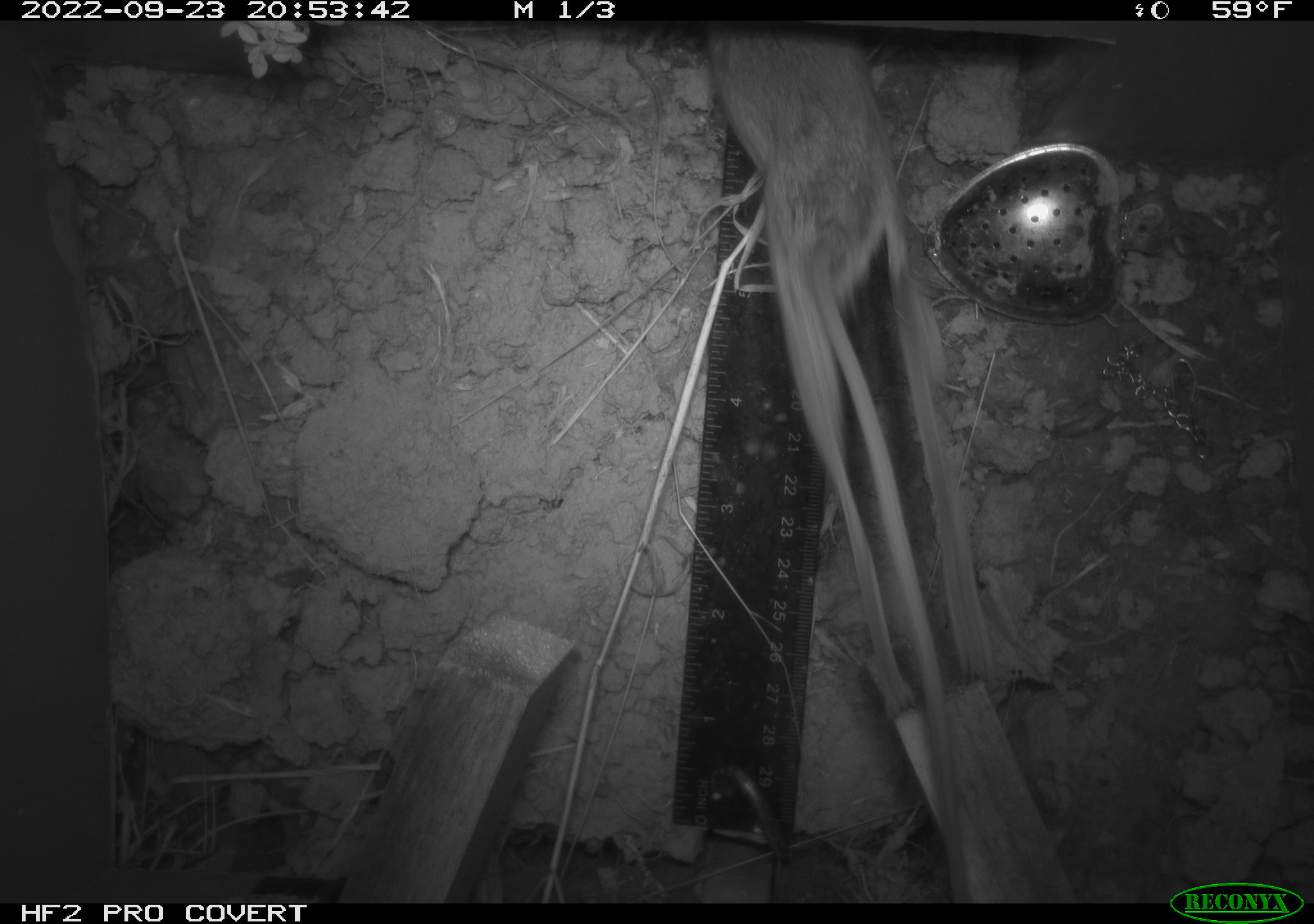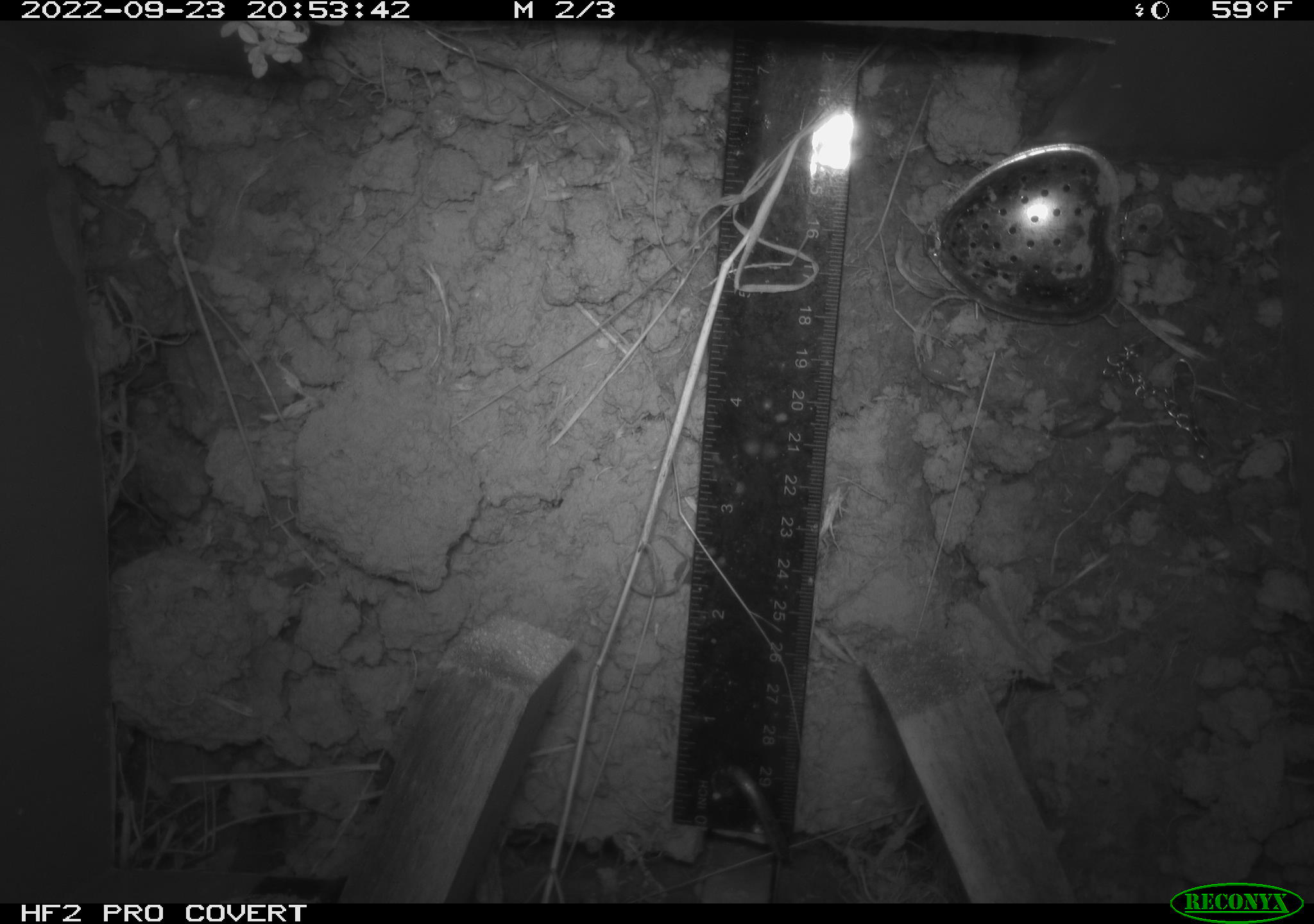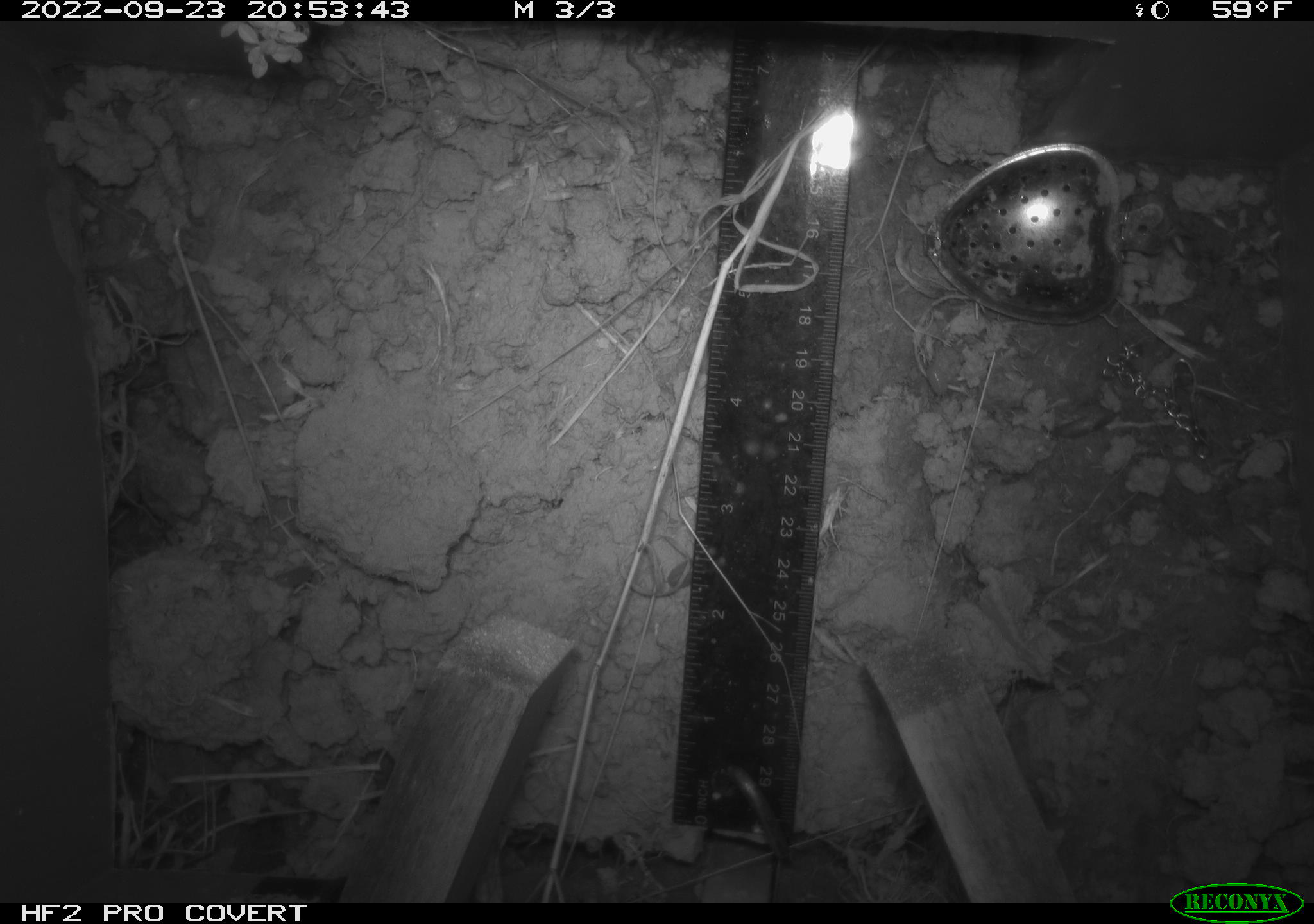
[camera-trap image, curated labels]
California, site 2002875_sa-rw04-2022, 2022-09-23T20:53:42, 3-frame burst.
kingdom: Animalia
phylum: Chordata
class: Mammalia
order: Rodentia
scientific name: Rodentia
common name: mouse species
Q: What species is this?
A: Mouse species (Rodentia).